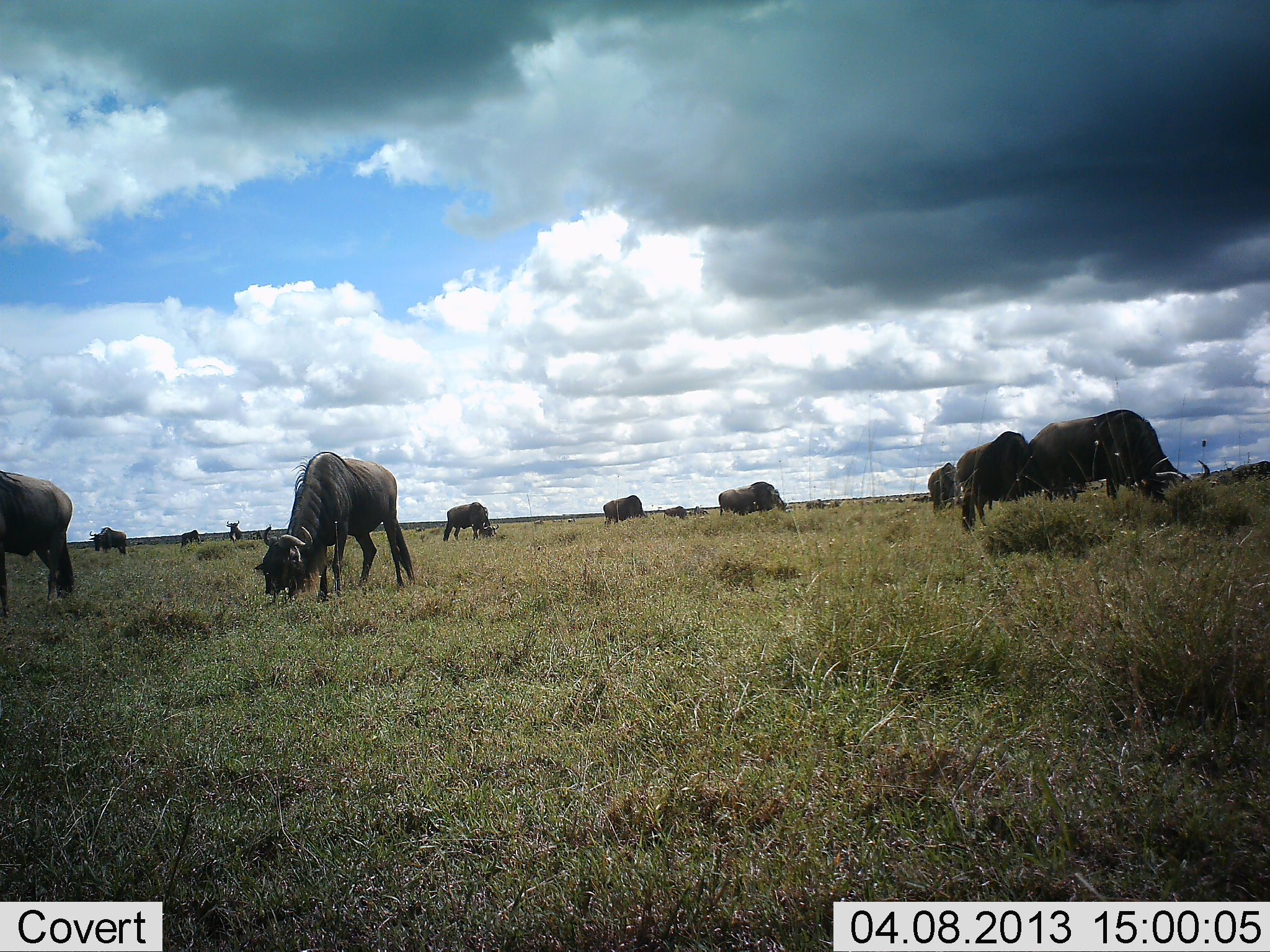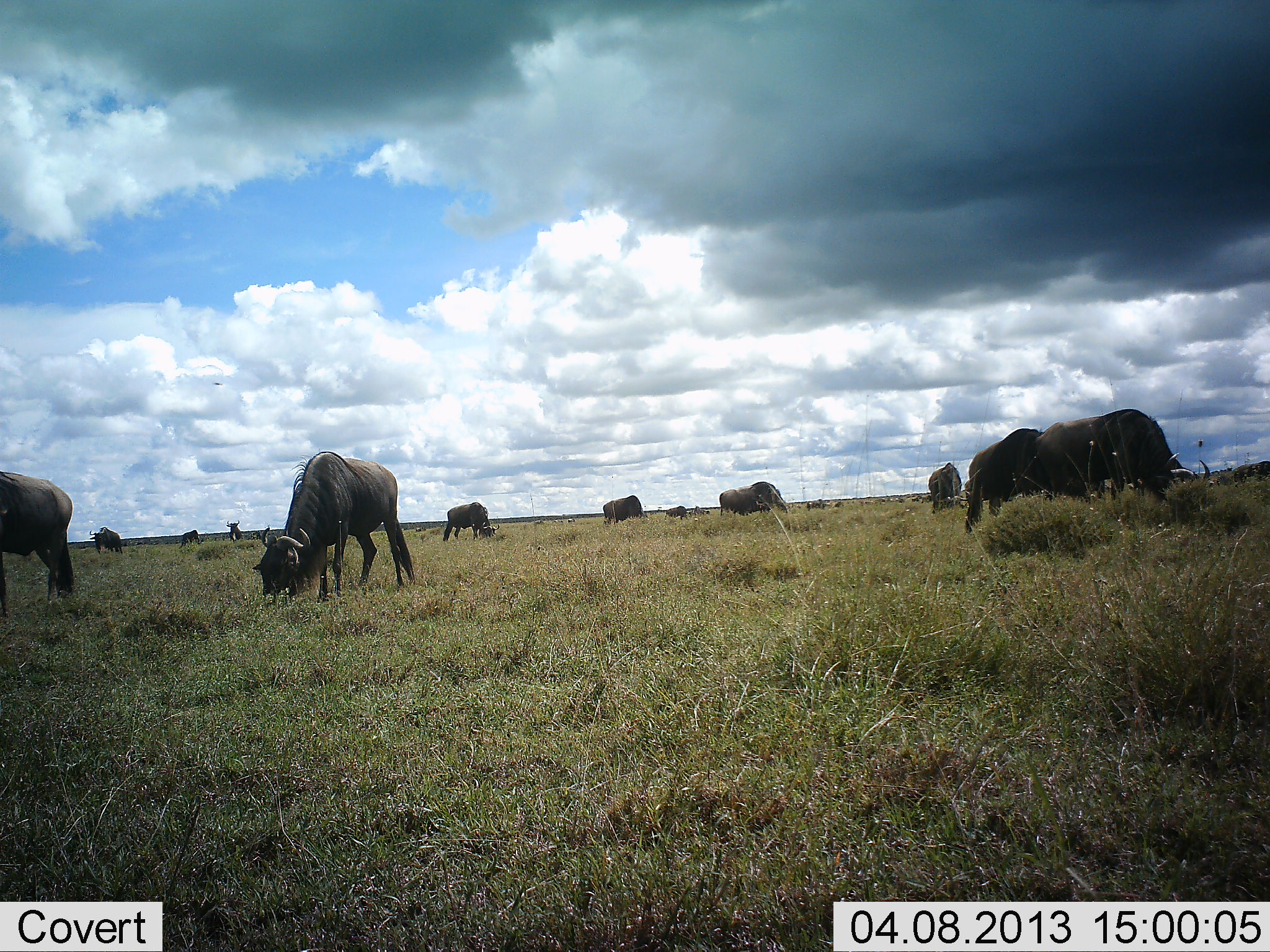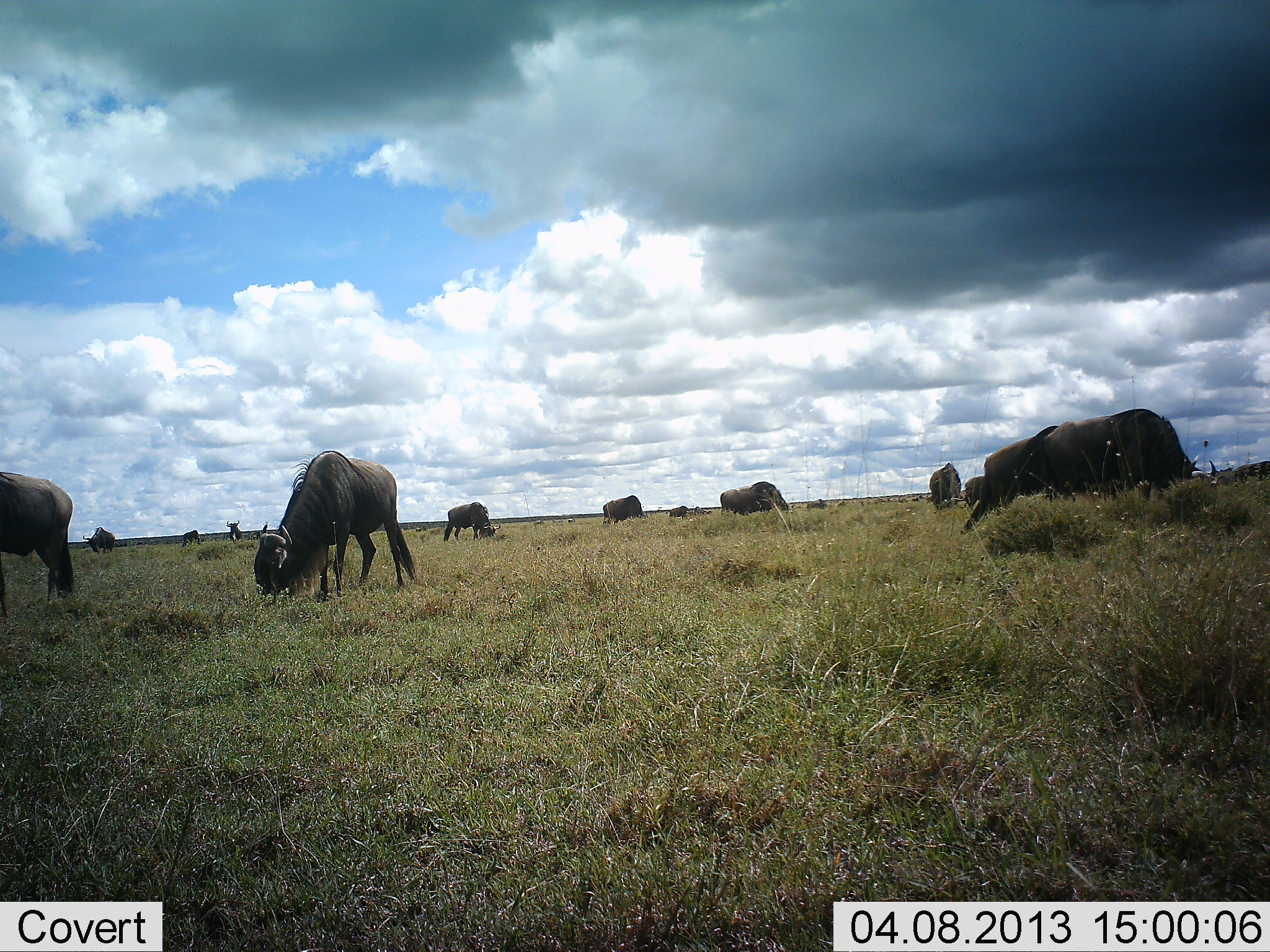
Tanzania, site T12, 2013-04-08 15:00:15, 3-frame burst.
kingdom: Animalia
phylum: Chordata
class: Mammalia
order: Artiodactyla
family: Bovidae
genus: Connochaetes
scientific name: Connochaetes taurinus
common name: blue wildebeest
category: wildebeest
Wildebeest (blue wildebeest) (Connochaetes taurinus), count 11-50. Behavior (volunteer vote fractions): standing 25%, resting 12%, moving 12%, interacting 6%. Young present (vote fraction): 6%. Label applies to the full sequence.